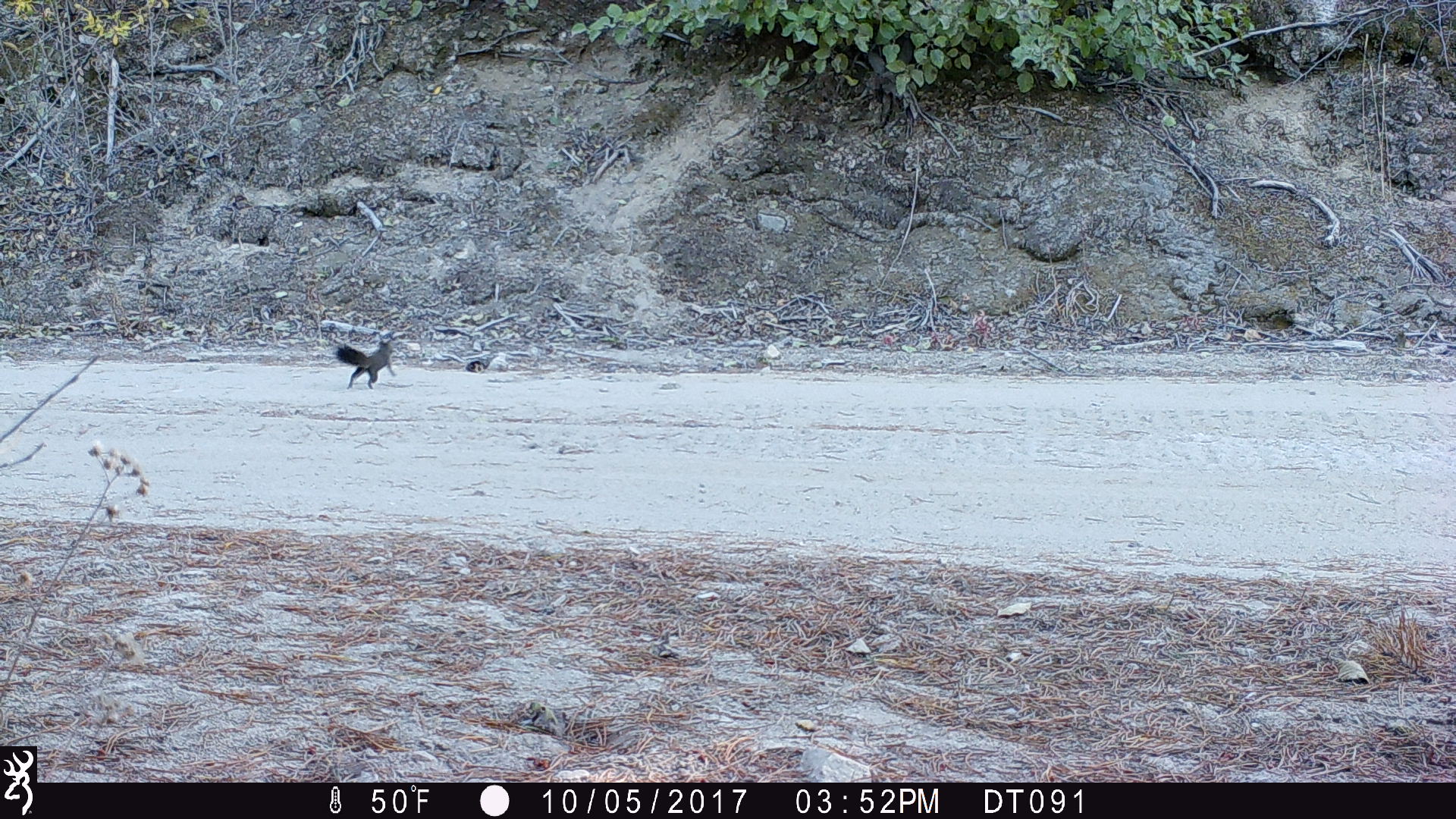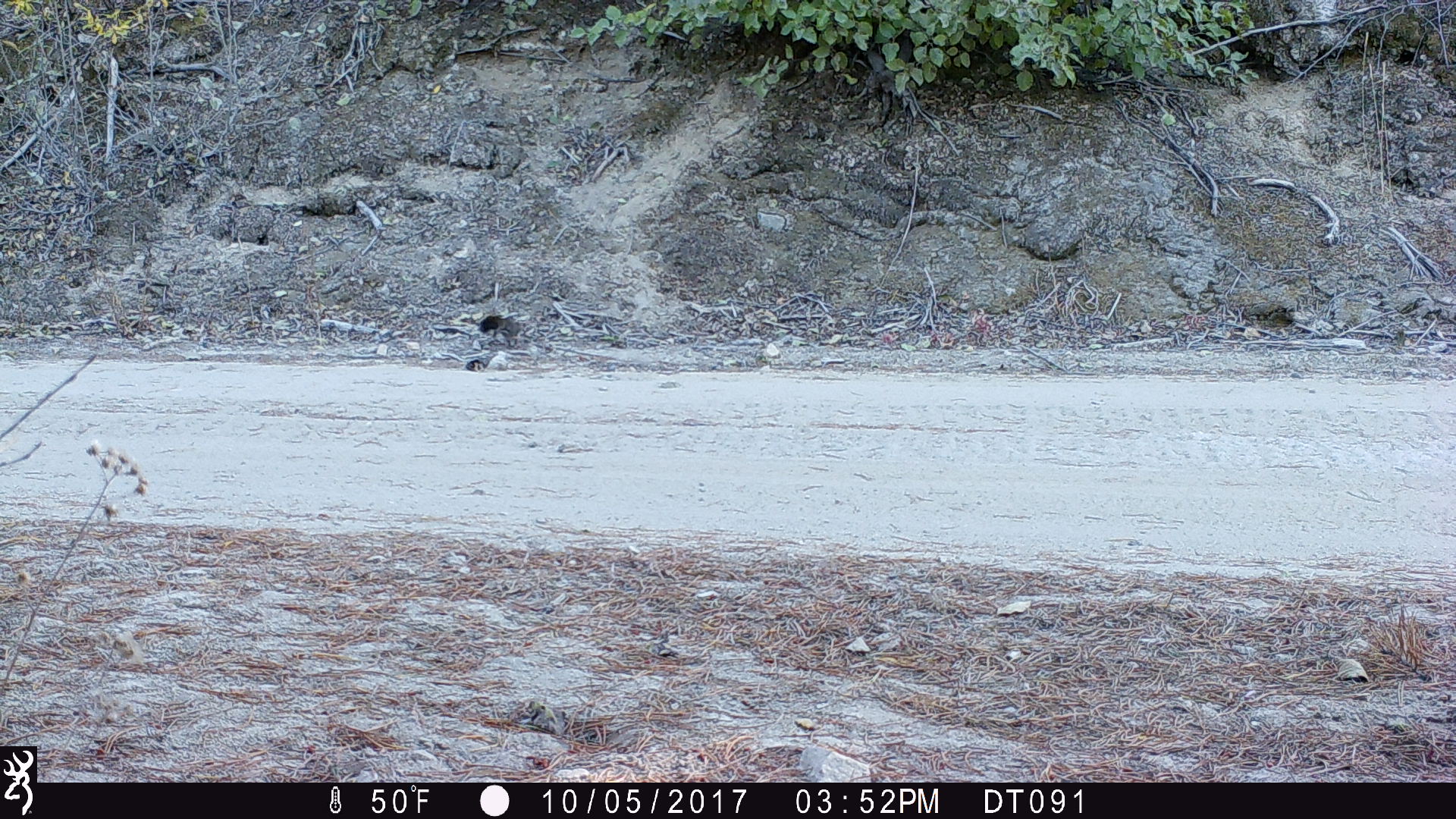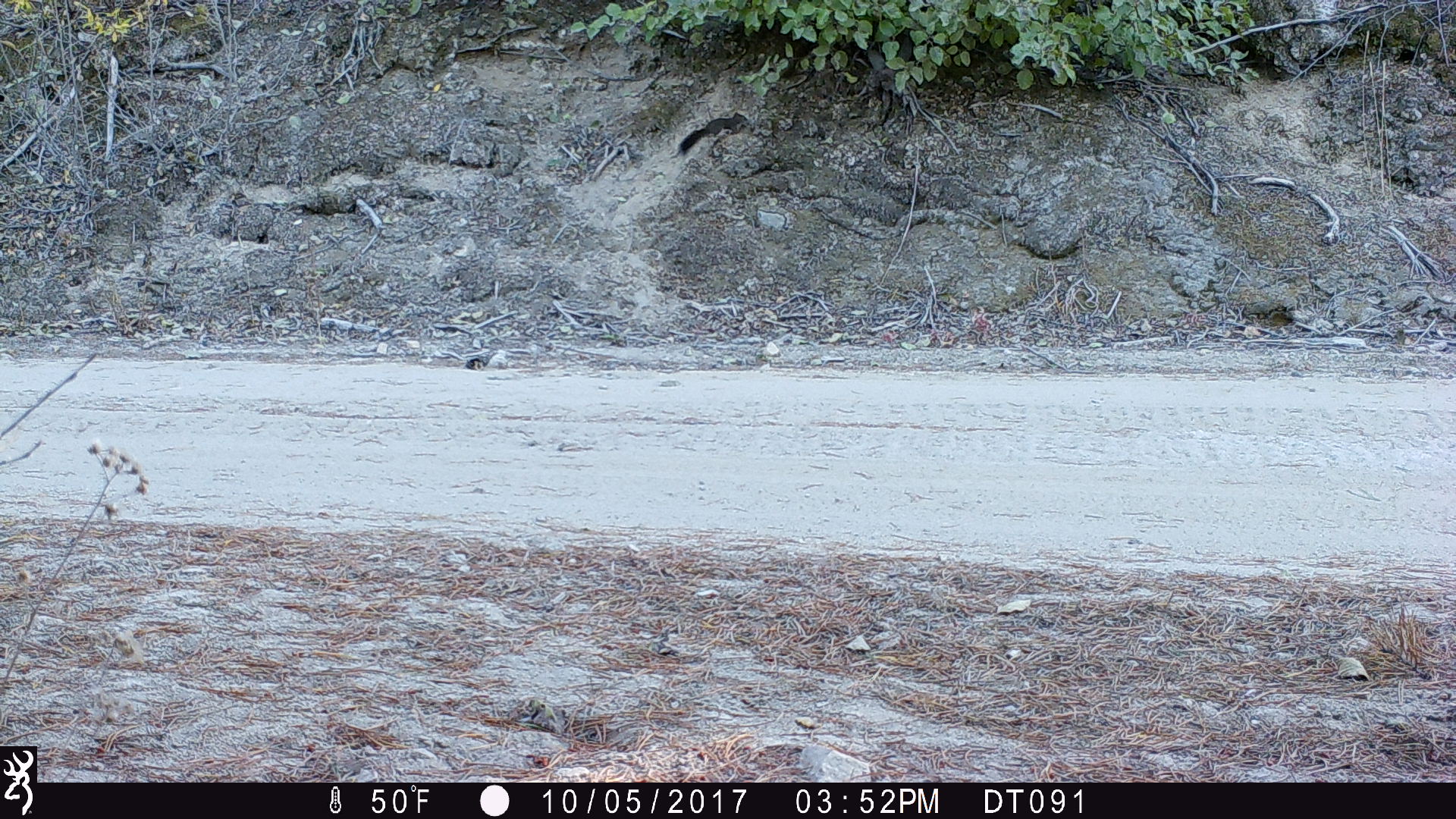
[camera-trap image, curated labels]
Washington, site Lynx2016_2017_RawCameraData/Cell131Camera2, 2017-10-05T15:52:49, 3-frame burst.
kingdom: Animalia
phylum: Chordata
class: Mammalia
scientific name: Mammalia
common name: small mammal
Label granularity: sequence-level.